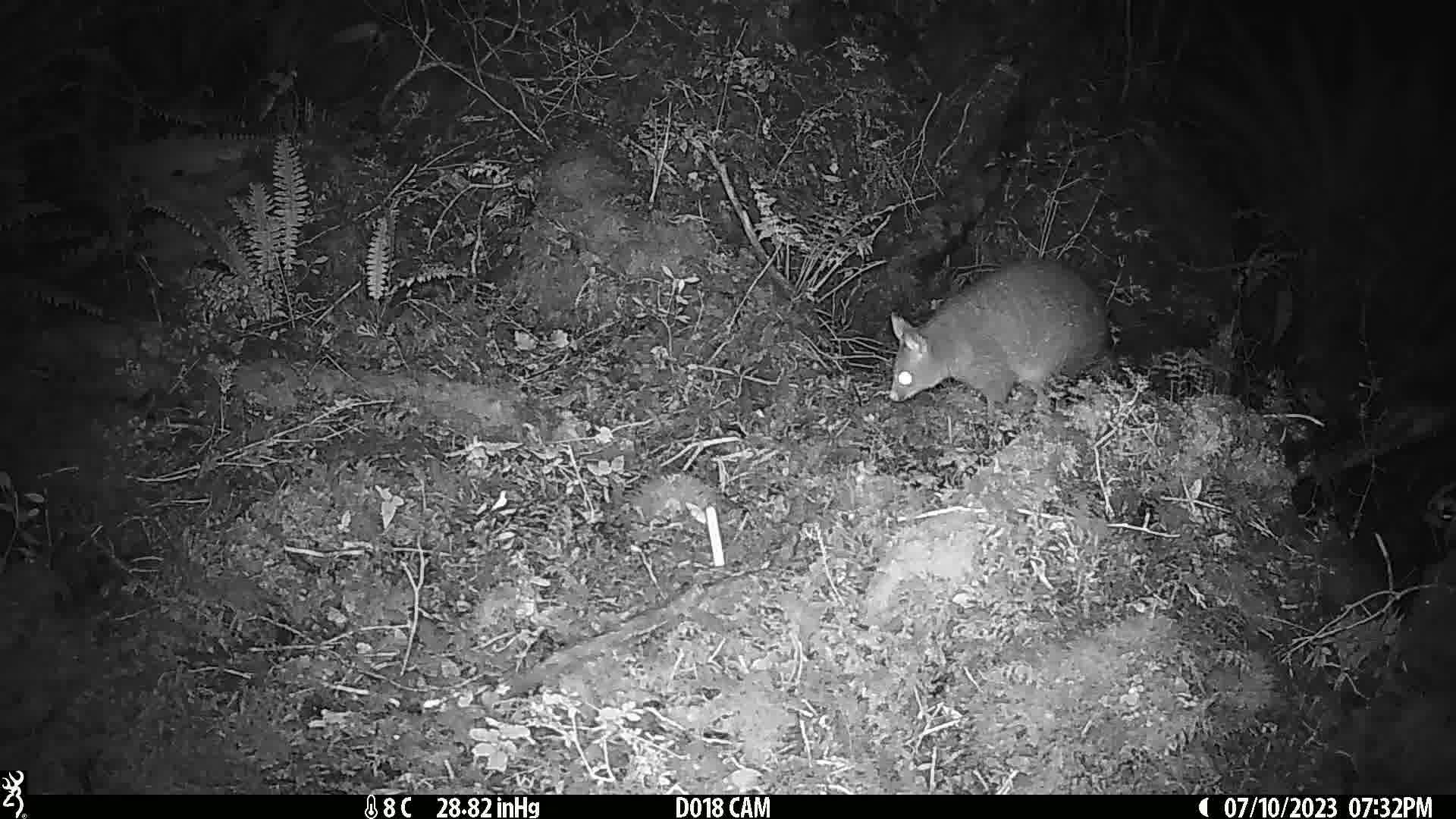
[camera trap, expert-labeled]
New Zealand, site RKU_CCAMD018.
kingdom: Animalia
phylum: Chordata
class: Mammalia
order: Diprotodontia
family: Phalangeridae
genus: Trichosurus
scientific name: Trichosurus vulpecula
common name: common brushtail possum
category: possum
Possum (common brushtail possum) (Trichosurus vulpecula).